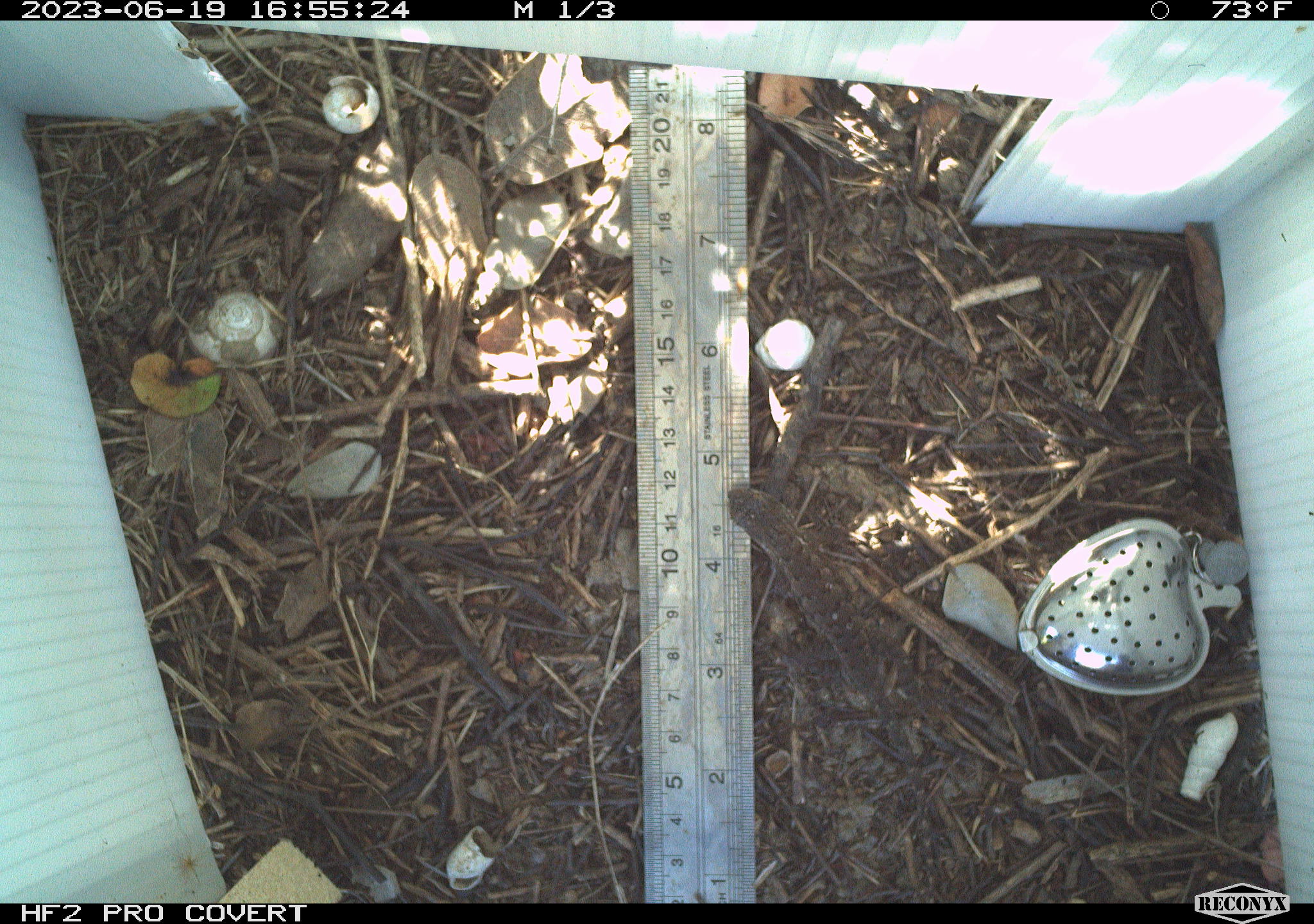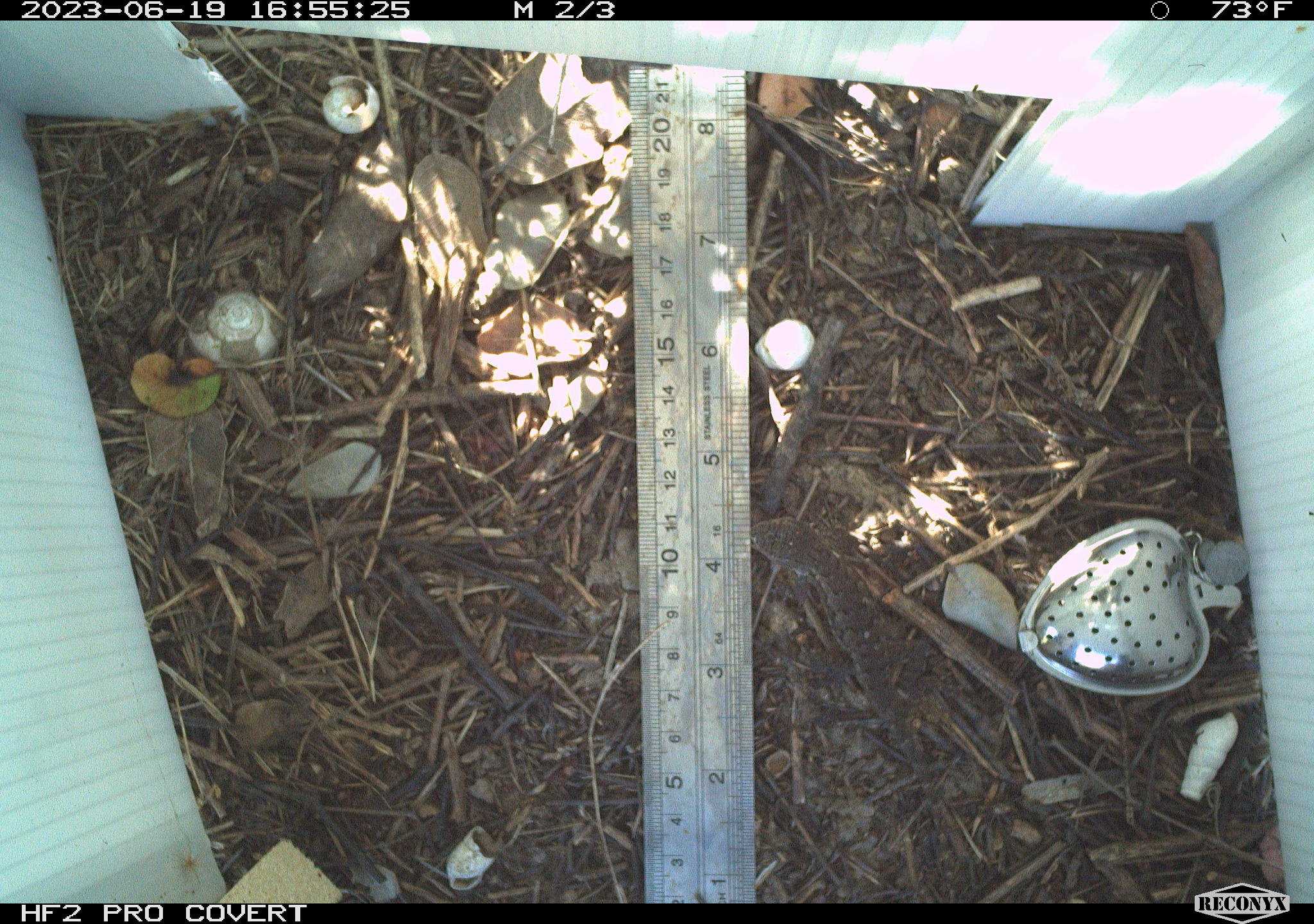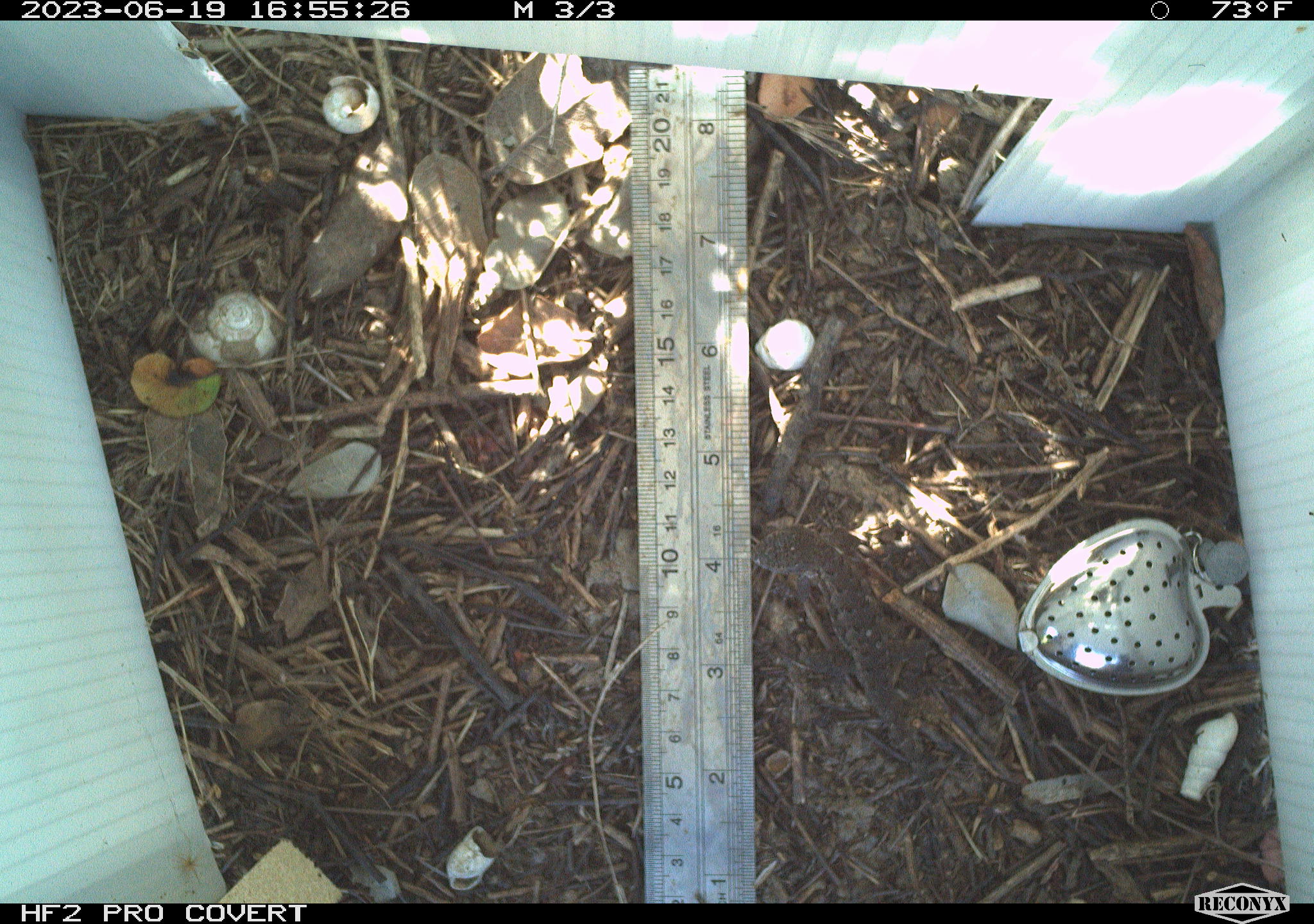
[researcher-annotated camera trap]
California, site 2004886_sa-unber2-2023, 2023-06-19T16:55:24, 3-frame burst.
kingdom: Animalia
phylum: Chordata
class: Reptilia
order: Squamata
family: Phrynosomatidae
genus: Sceloporus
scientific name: Sceloporus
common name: spiny lizards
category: sceloporus species